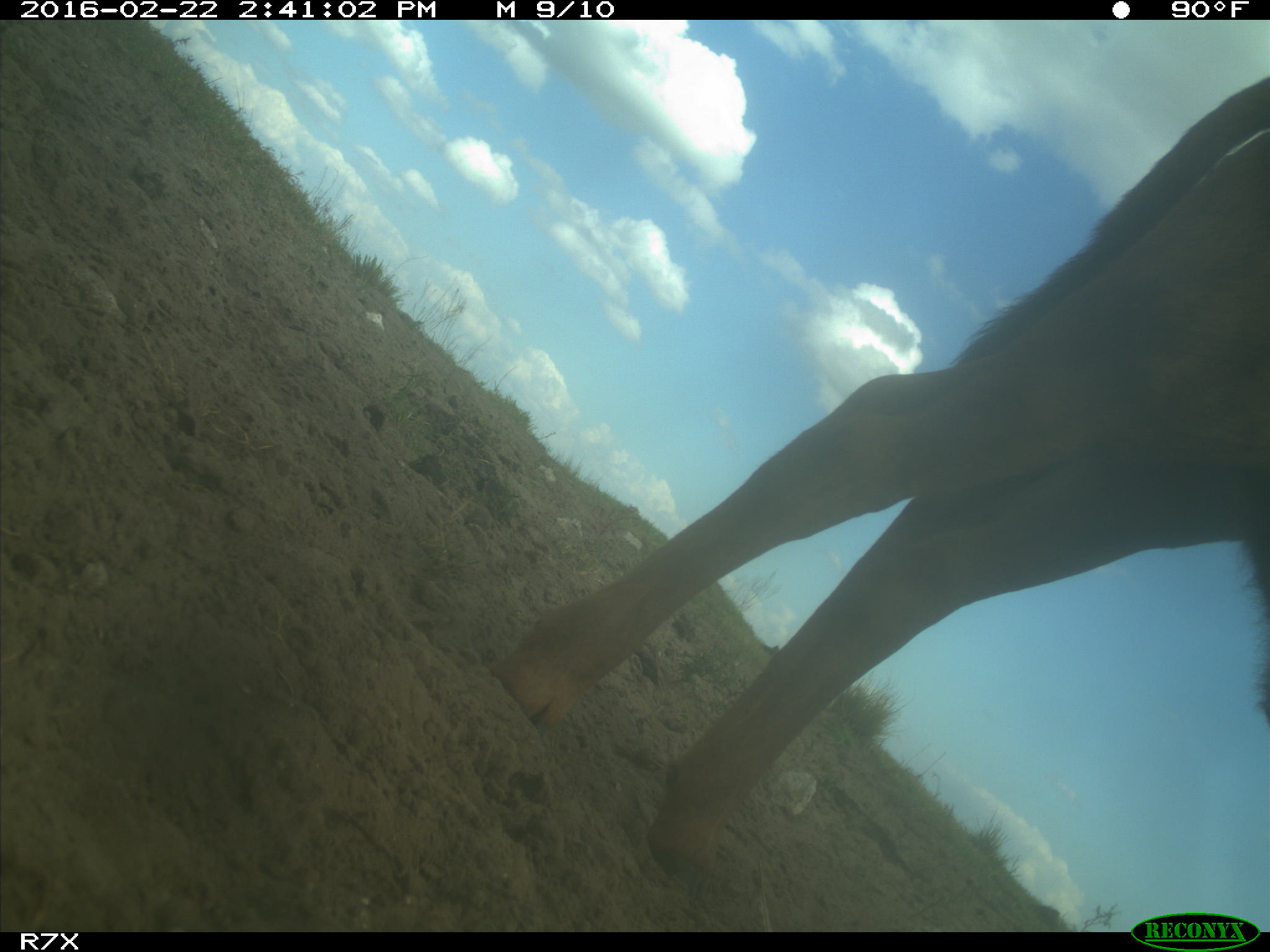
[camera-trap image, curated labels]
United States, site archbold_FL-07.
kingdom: Animalia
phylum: Chordata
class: Mammalia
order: Artiodactyla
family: Bovidae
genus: Bos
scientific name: Bos taurus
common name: domestic cow